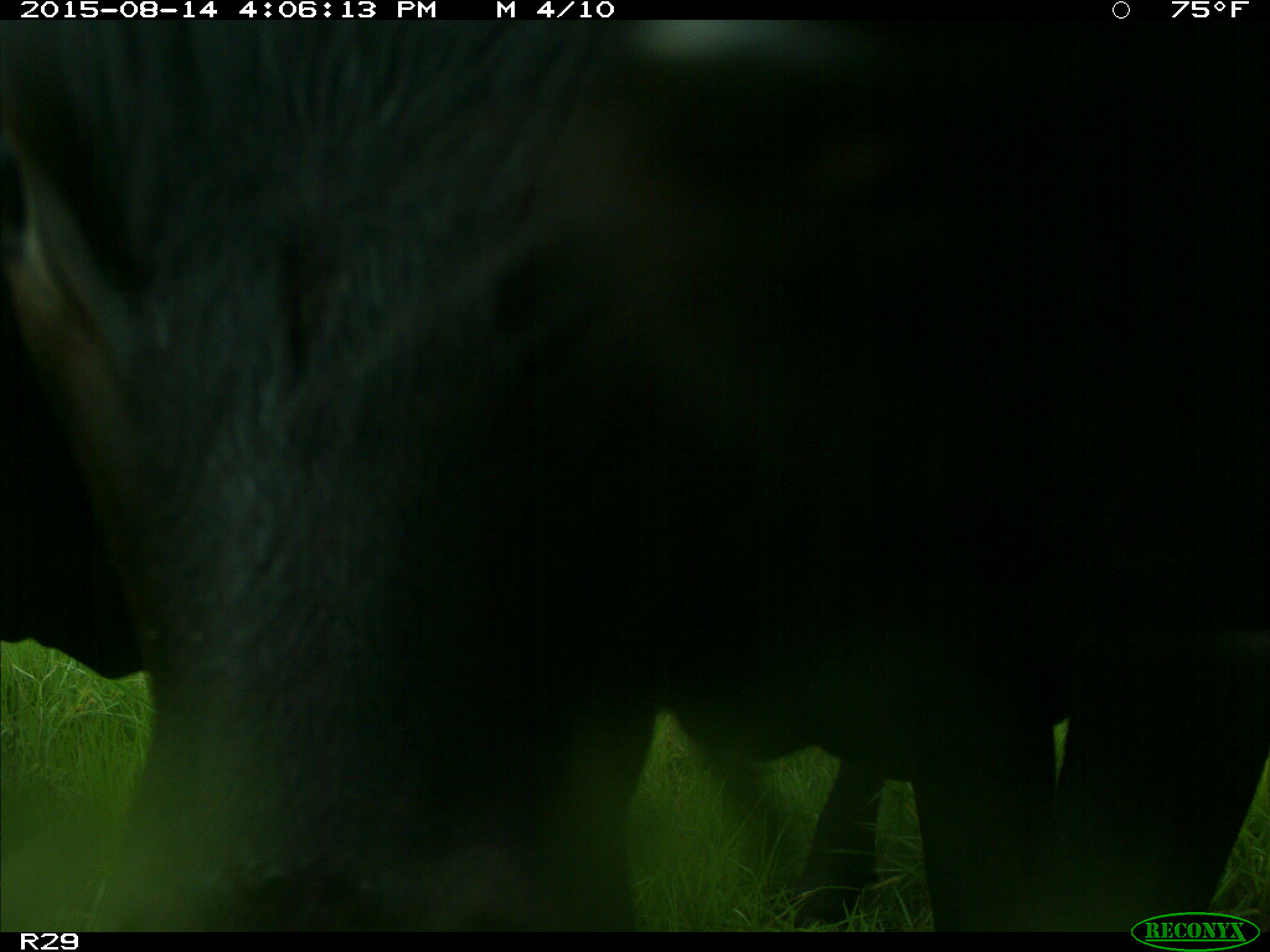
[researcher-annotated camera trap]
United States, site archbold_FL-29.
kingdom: Animalia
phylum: Chordata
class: Mammalia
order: Artiodactyla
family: Bovidae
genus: Bos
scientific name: Bos taurus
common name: domestic cow